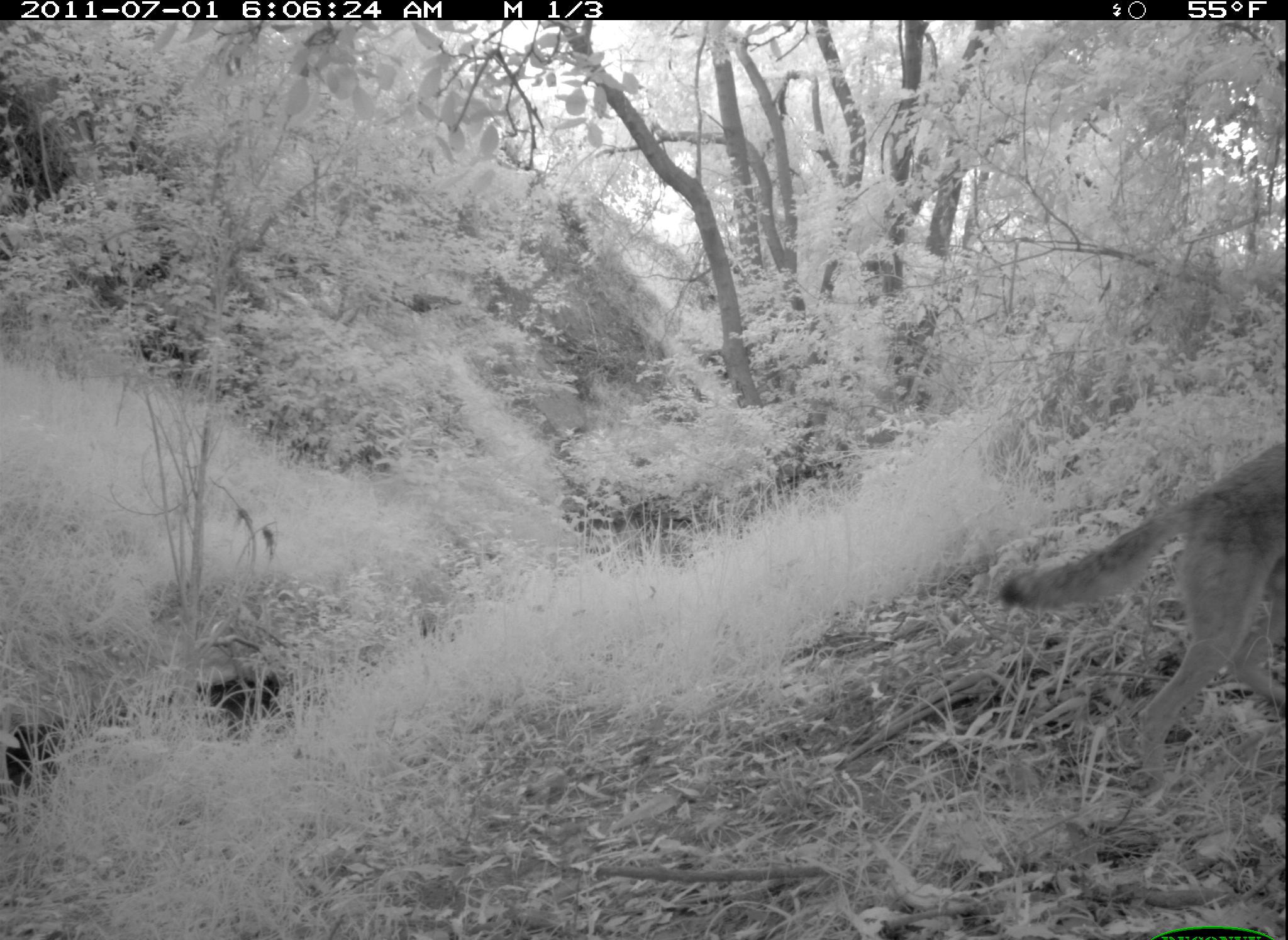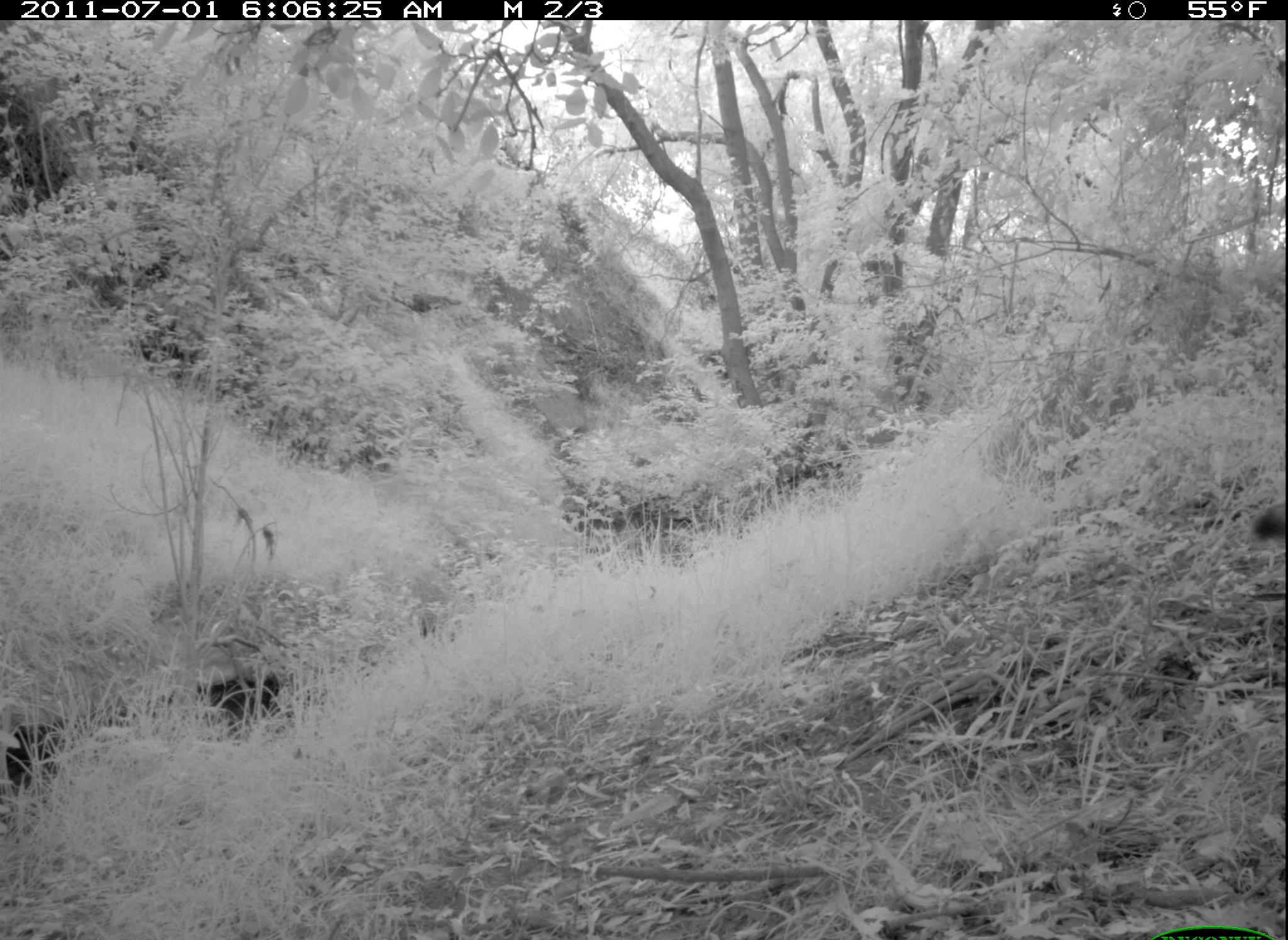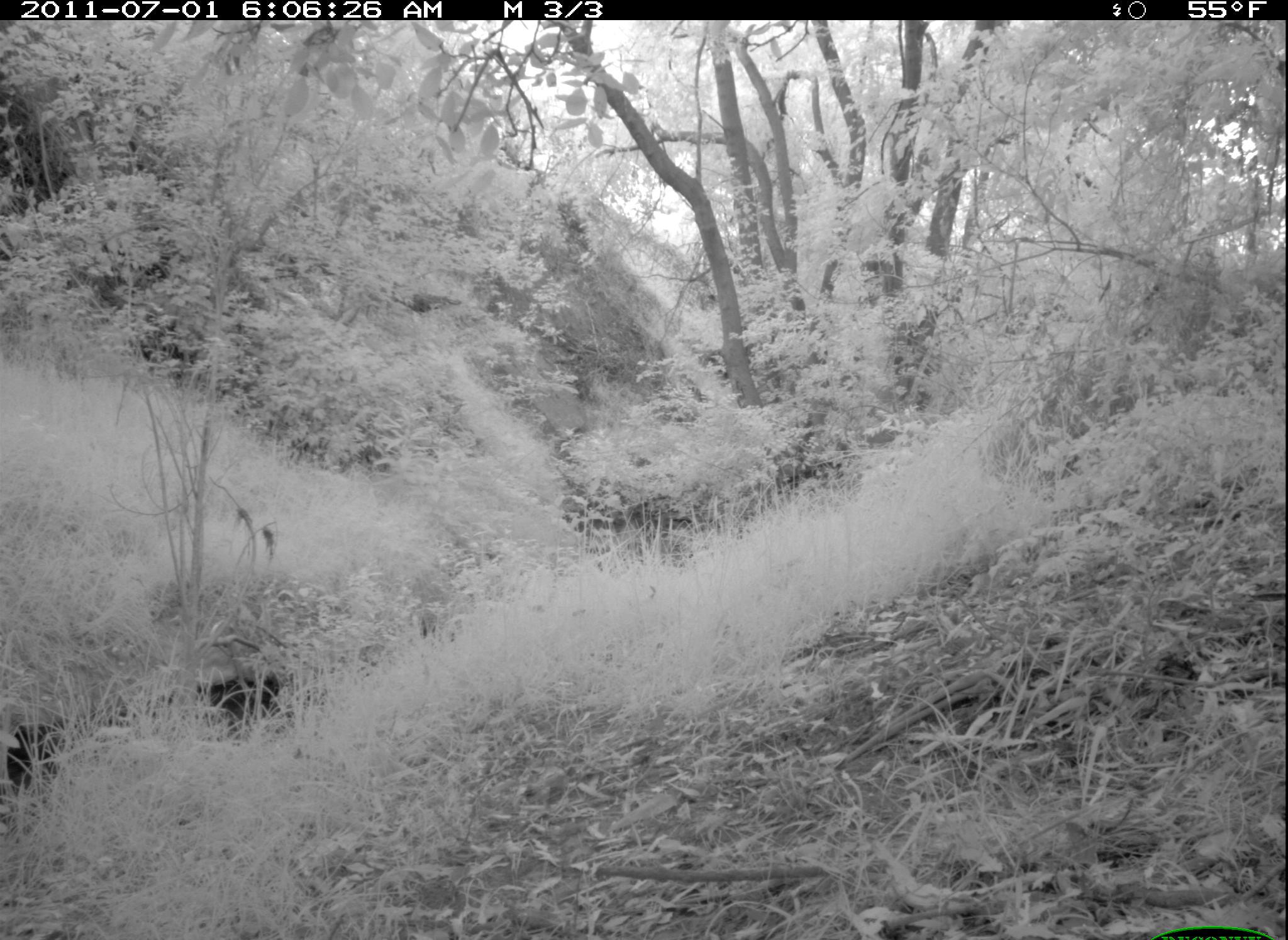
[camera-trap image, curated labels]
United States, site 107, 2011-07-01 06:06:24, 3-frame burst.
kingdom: Animalia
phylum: Chordata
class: Mammalia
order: Carnivora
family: Canidae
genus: Canis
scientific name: Canis latrans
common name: coyote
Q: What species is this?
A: Coyote (Canis latrans).